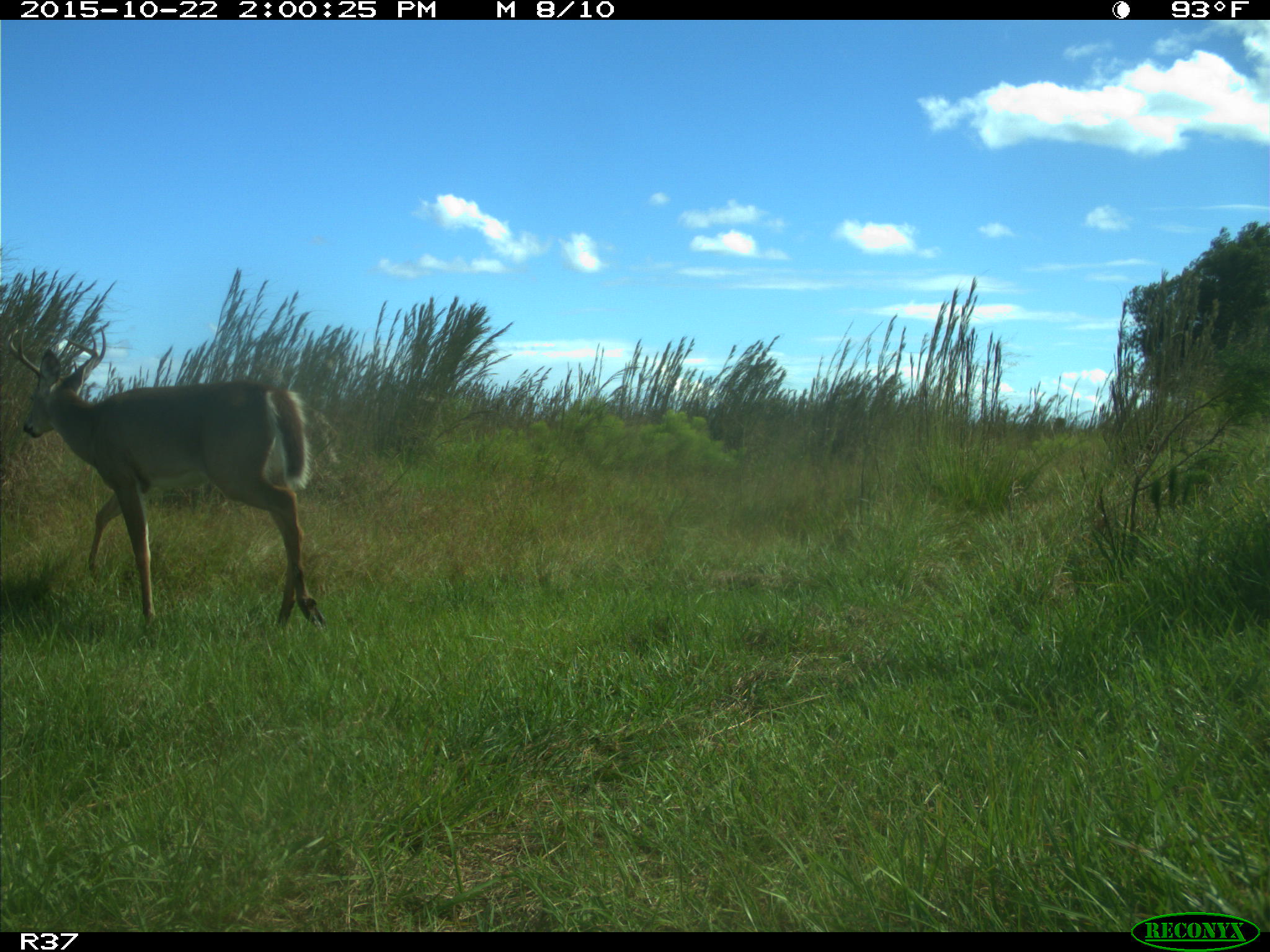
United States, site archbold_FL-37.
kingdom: Animalia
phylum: Chordata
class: Mammalia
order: Artiodactyla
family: Cervidae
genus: Odocoileus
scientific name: Odocoileus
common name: deer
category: unidentified deer